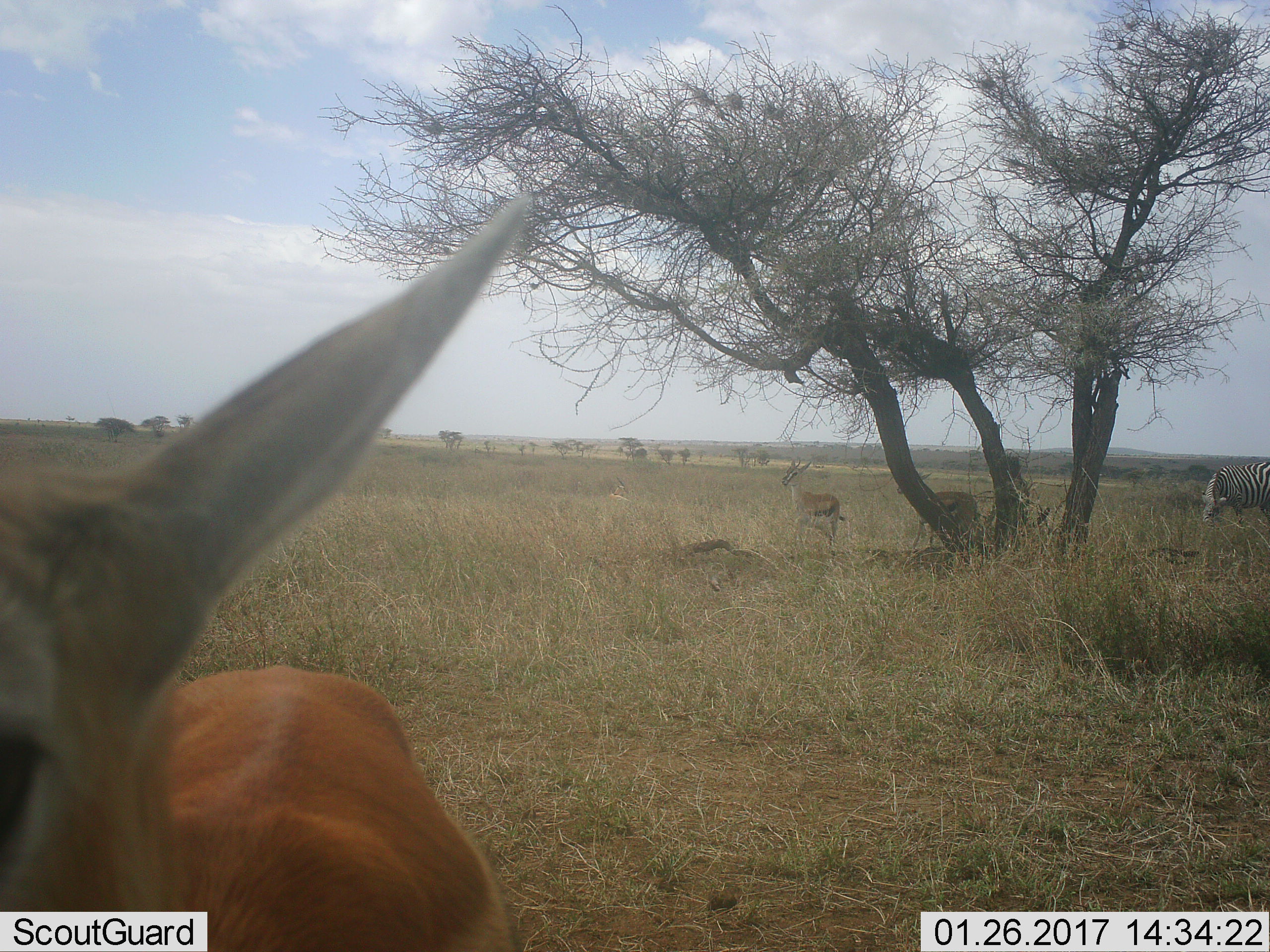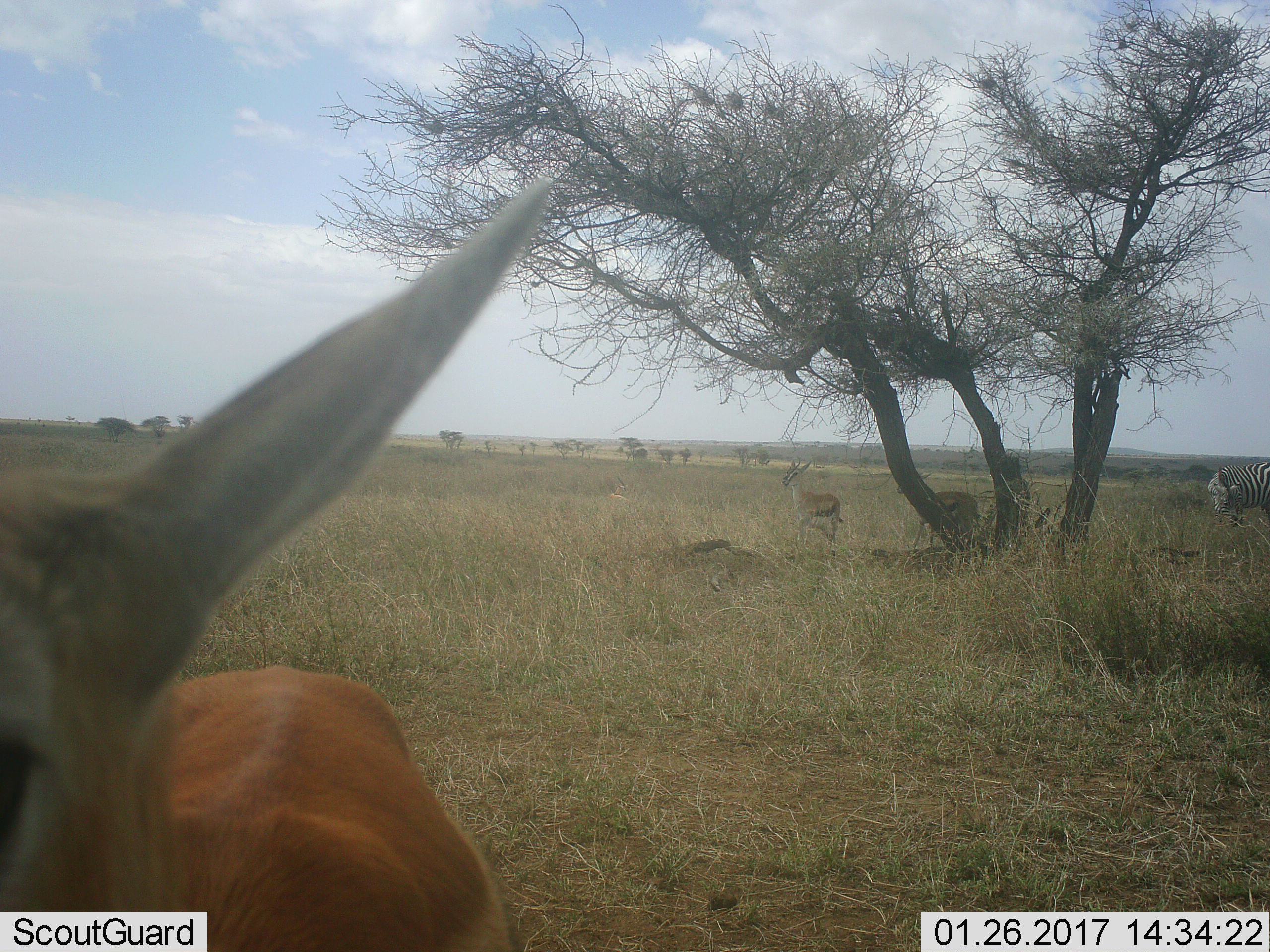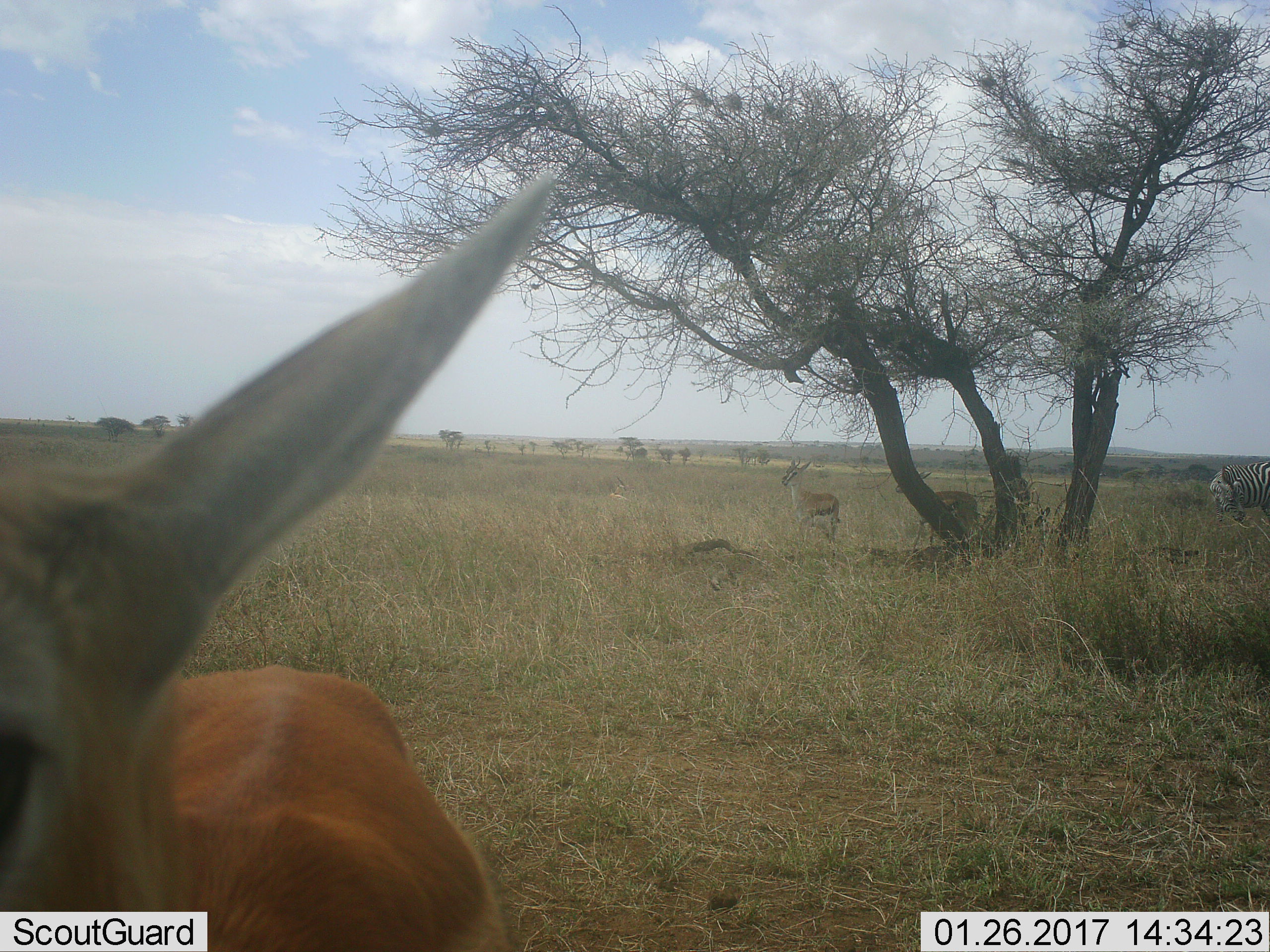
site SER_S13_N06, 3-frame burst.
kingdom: Animalia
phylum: Chordata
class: Mammalia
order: Artiodactyla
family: Bovidae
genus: Eudorcas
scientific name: Eudorcas thomsonii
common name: thomson's gazelle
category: gazellethomsons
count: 4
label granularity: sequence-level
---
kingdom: Animalia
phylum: Chordata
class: Mammalia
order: Perissodactyla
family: Equidae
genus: Equus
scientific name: Equus quagga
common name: plains zebra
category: zebraplains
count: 1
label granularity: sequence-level